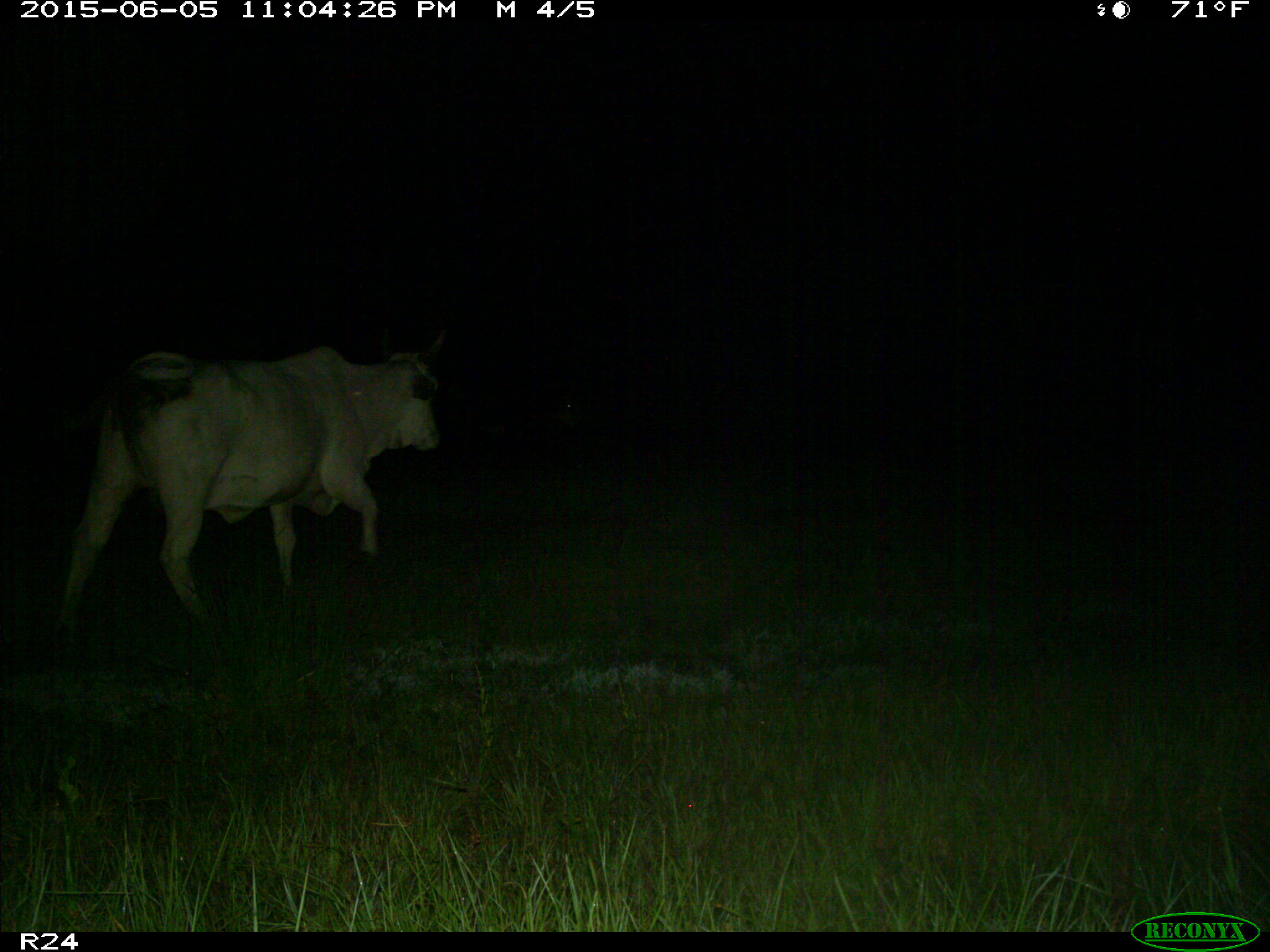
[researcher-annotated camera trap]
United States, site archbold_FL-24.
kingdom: Animalia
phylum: Chordata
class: Mammalia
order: Artiodactyla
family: Bovidae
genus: Bos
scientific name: Bos taurus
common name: domestic cow